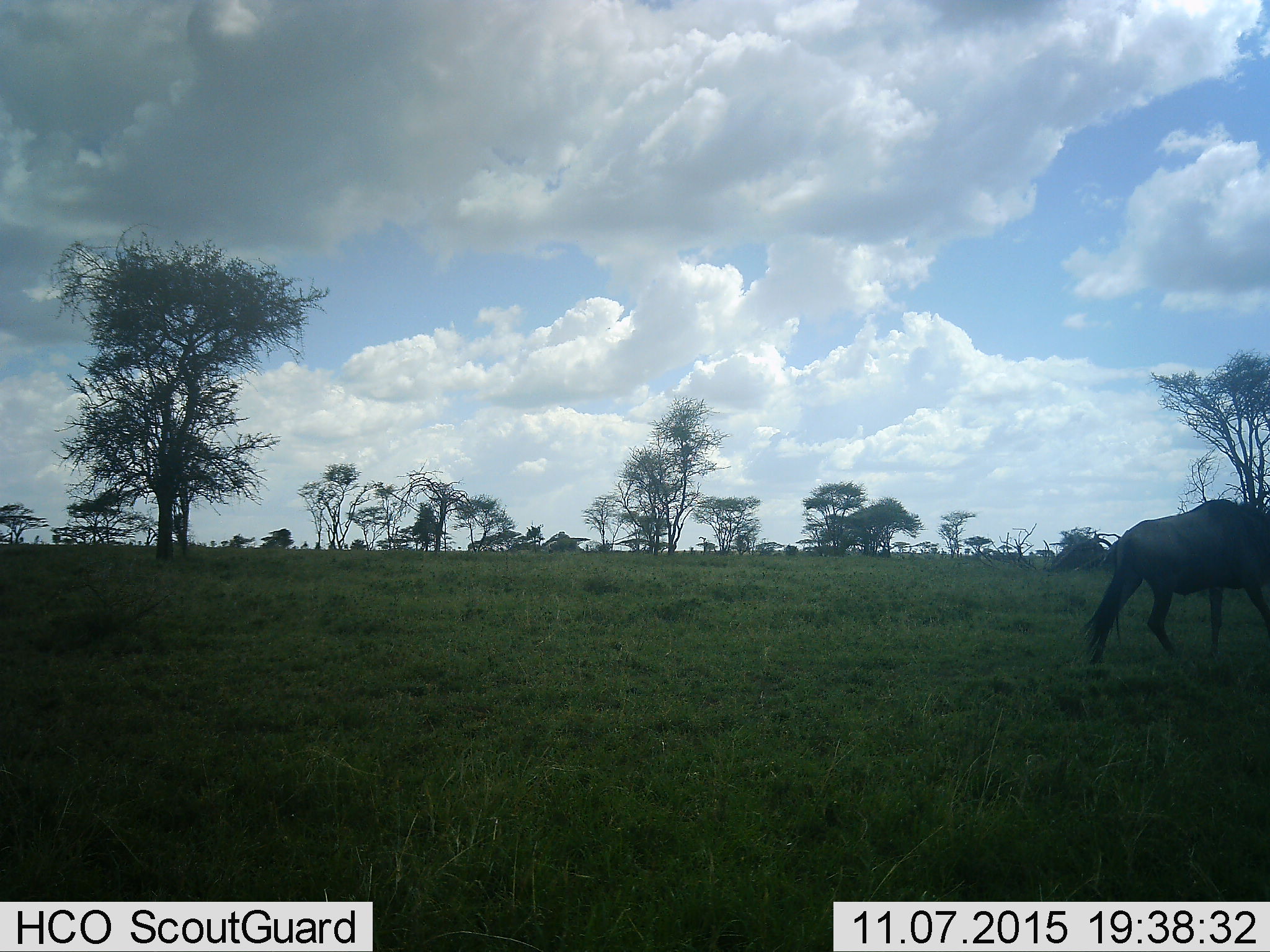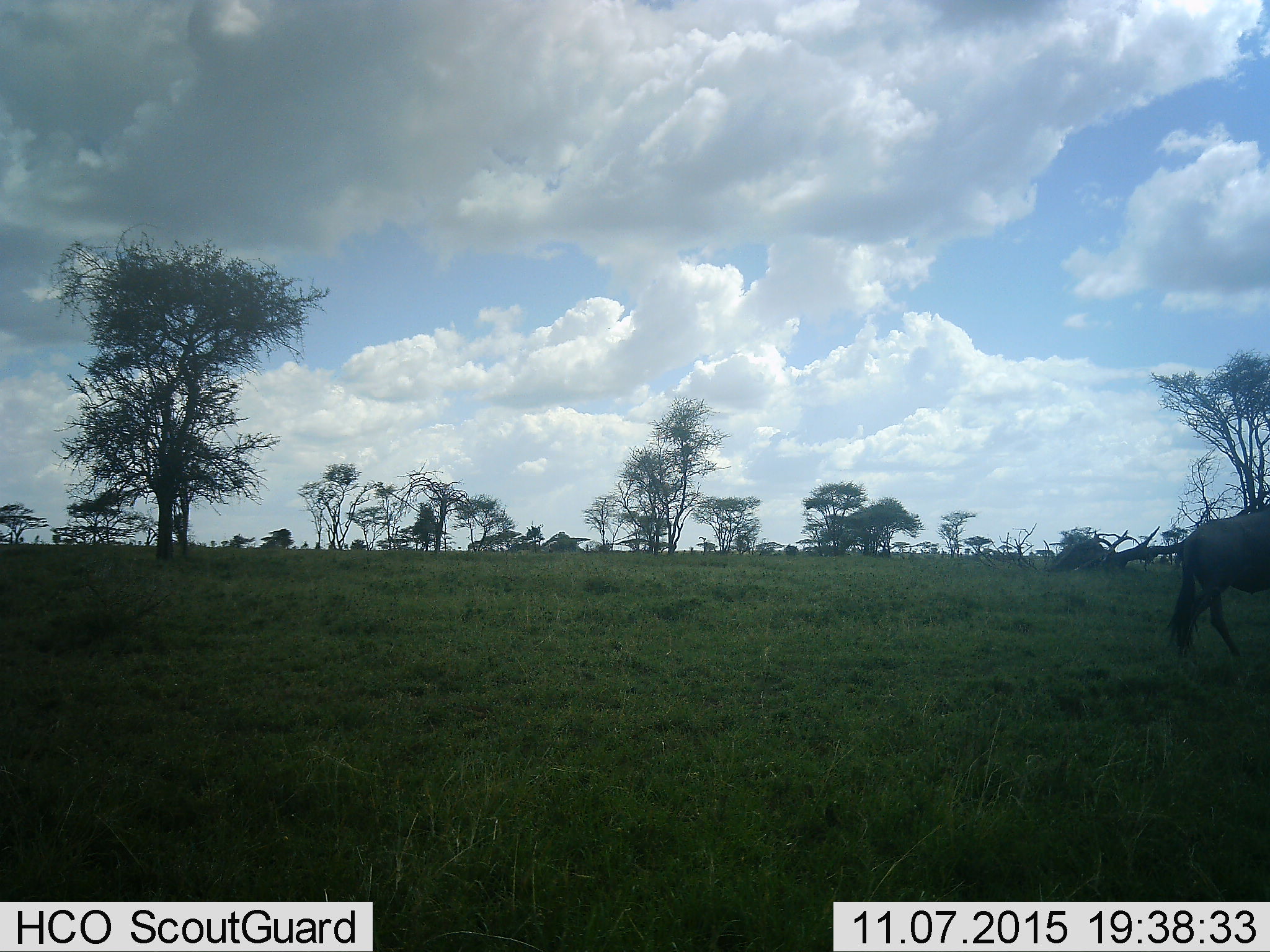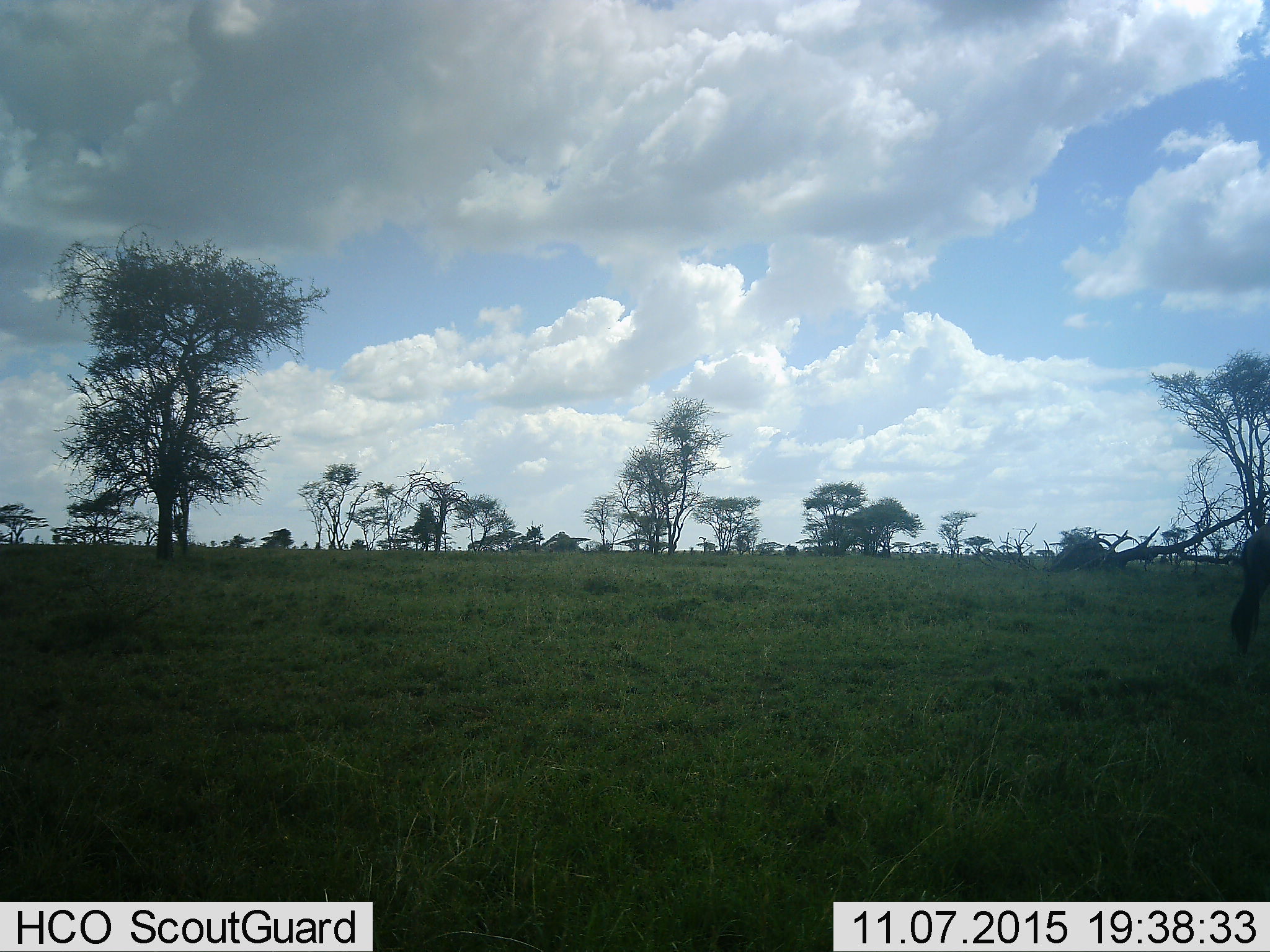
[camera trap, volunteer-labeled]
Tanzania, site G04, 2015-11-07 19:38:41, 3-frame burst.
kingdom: Animalia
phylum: Chordata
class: Mammalia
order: Artiodactyla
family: Bovidae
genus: Connochaetes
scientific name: Connochaetes taurinus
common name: blue wildebeest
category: wildebeest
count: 1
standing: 12%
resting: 0%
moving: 94%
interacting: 0%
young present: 0%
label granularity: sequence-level